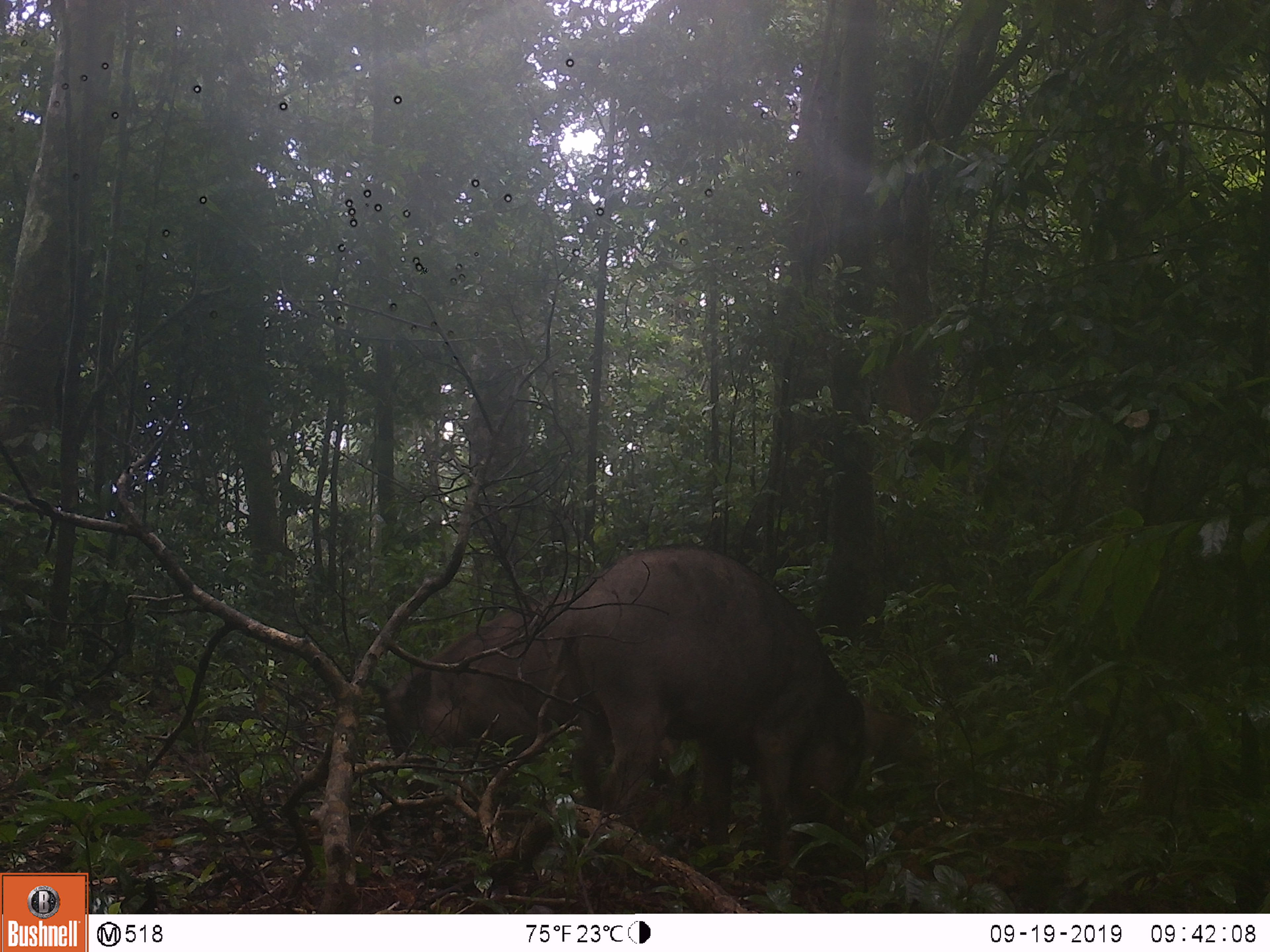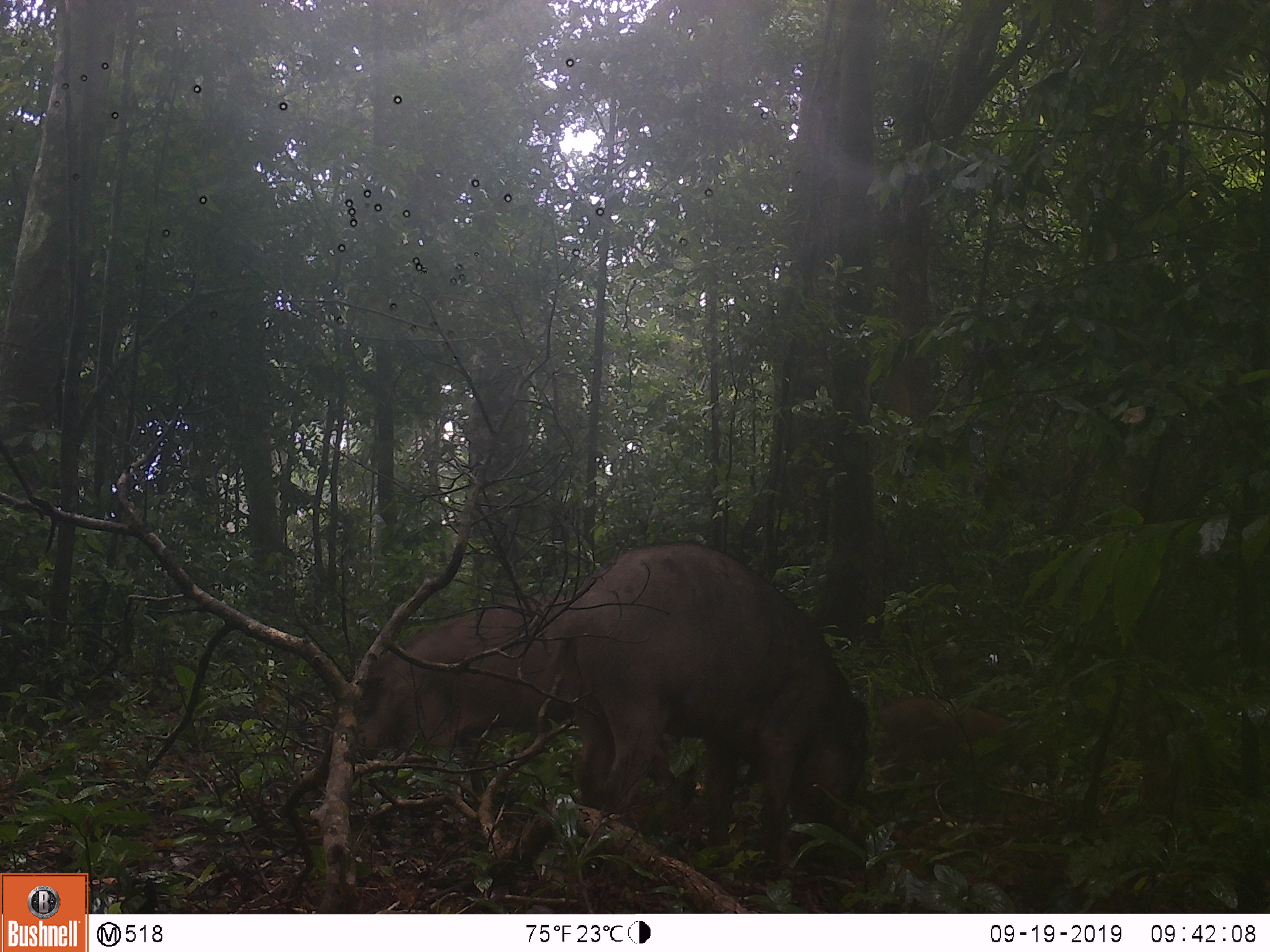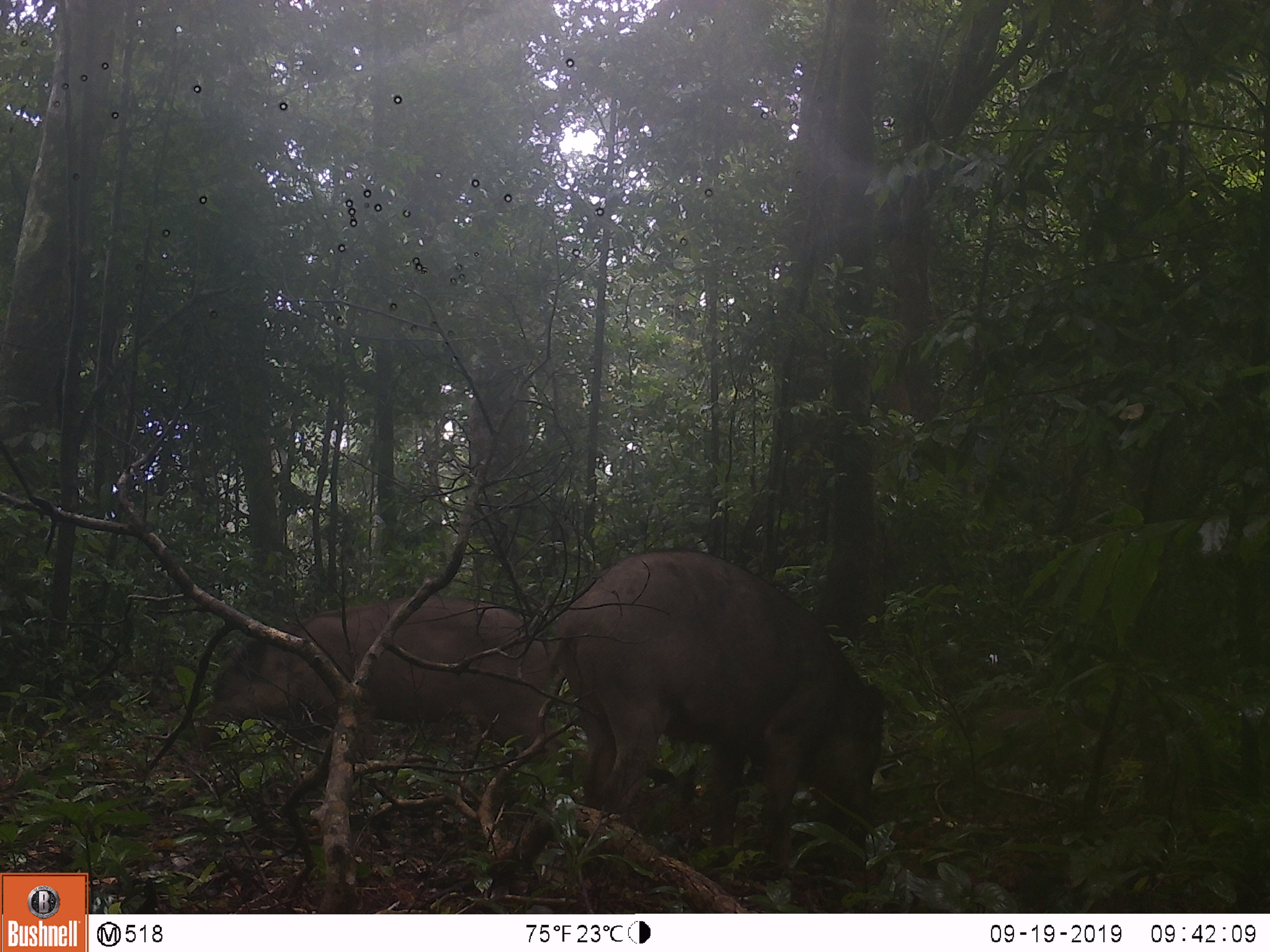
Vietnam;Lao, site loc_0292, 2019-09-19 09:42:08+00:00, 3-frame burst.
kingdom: Animalia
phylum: Chordata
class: Mammalia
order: Artiodactyla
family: Suidae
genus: Sus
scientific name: Sus scrofa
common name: eurasian wild pig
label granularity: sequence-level